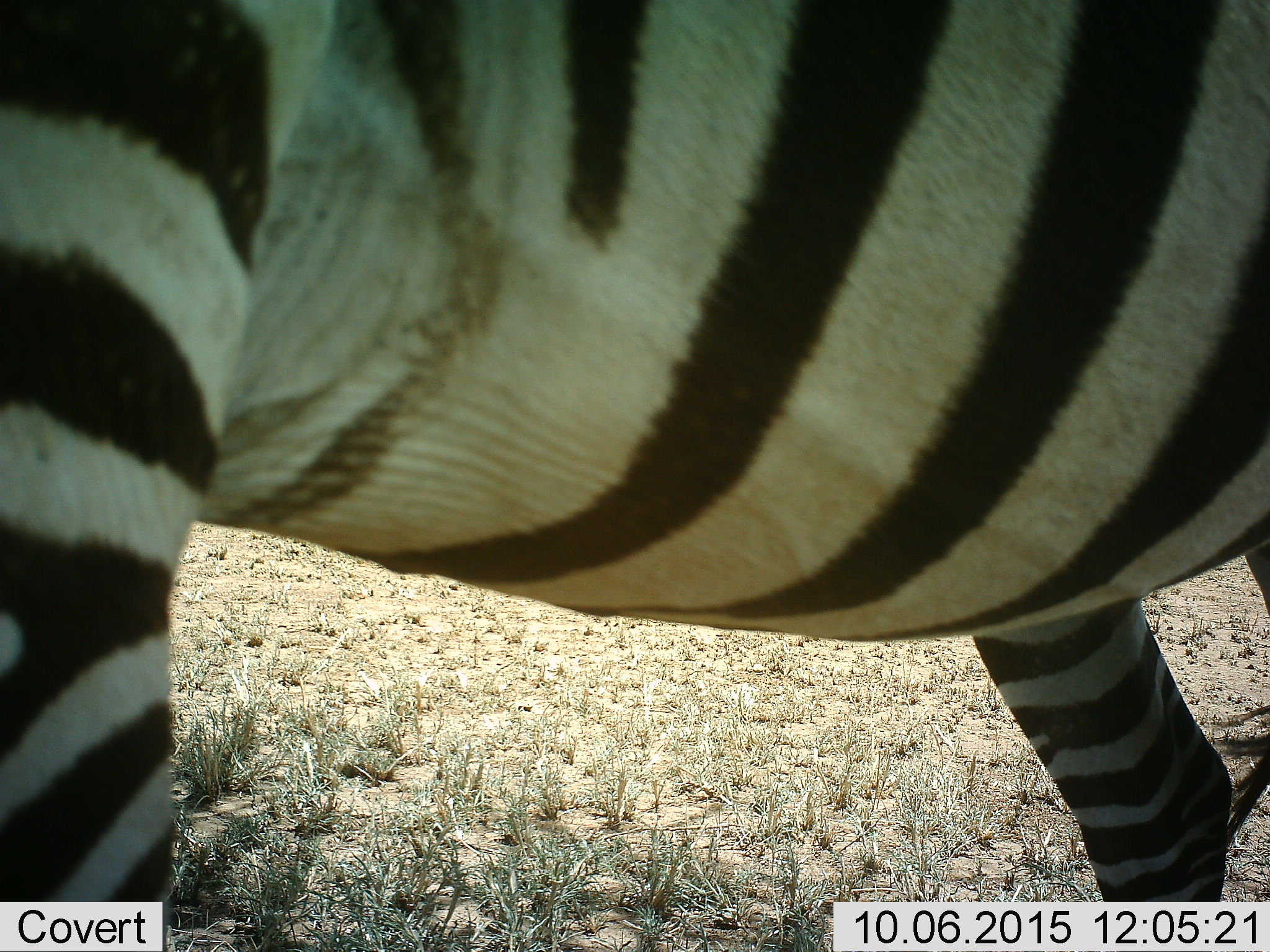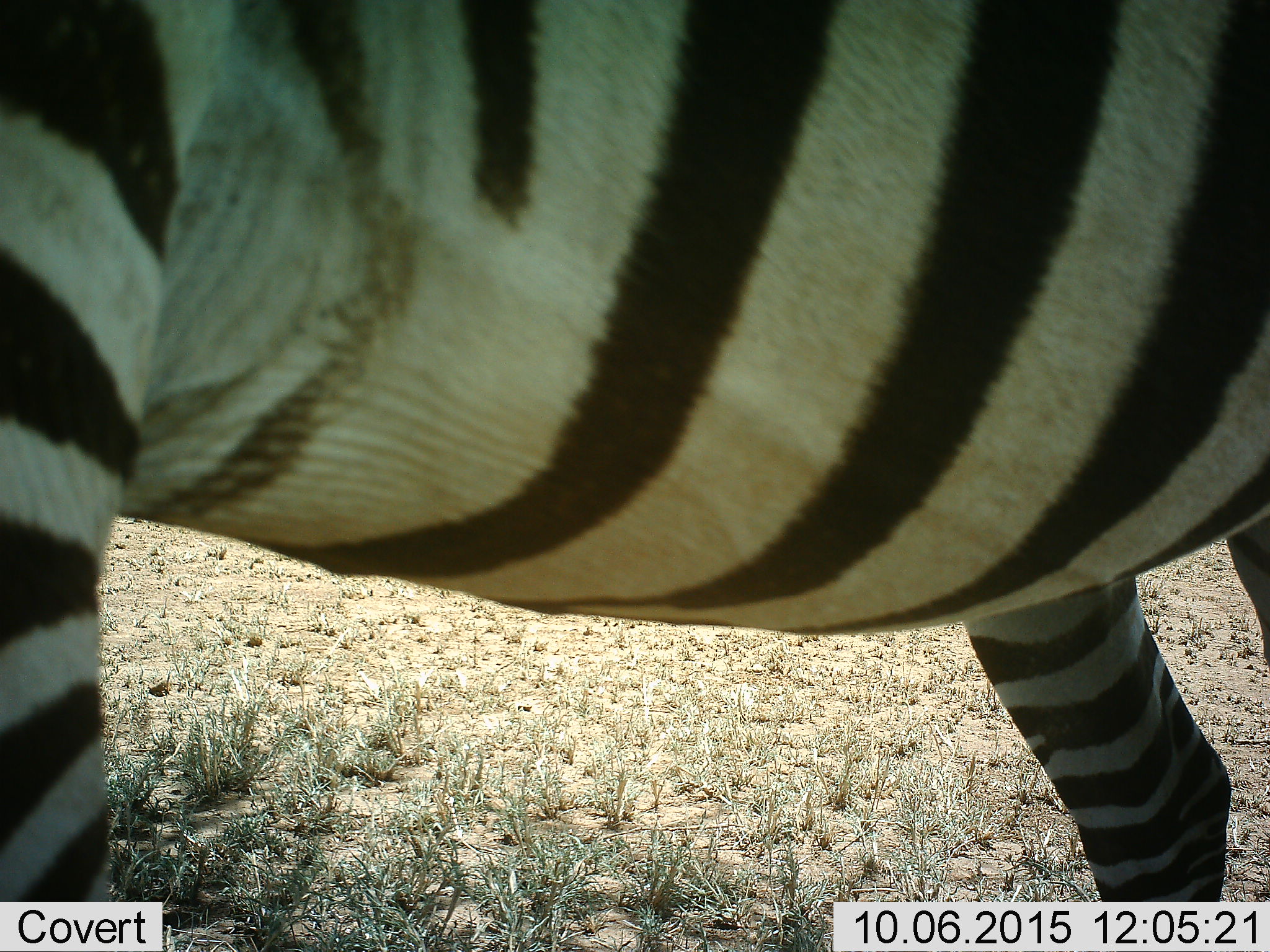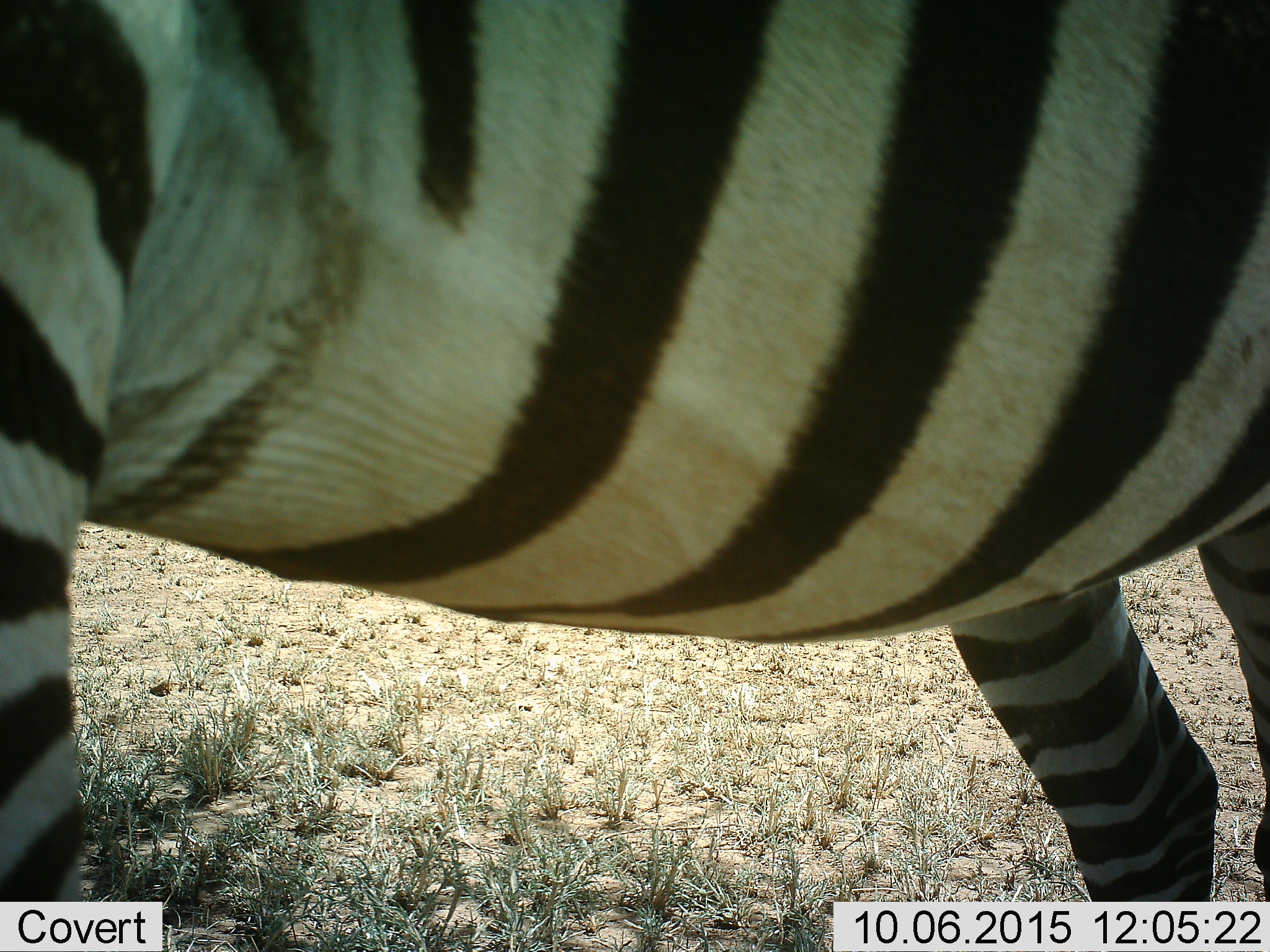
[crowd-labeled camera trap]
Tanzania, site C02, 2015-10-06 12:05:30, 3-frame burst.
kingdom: Animalia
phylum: Chordata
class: Mammalia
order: Perissodactyla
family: Equidae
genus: Equus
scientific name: Equus quagga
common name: plains zebra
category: zebra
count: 1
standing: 88%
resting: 0%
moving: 18%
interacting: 0%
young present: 0%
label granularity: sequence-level